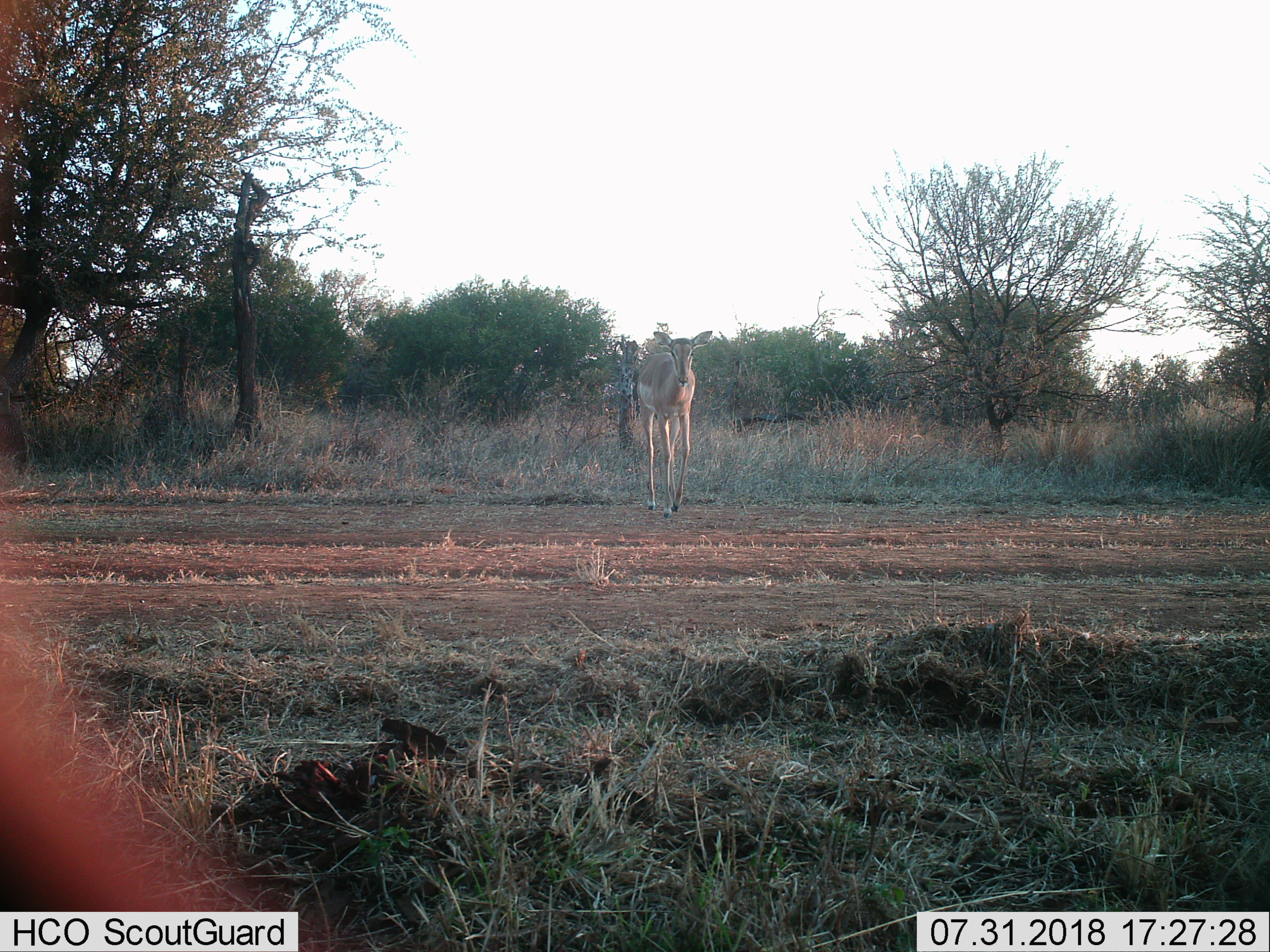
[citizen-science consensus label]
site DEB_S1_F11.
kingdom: Animalia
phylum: Chordata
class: Mammalia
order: Artiodactyla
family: Bovidae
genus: Aepyceros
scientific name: Aepyceros melampus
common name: impala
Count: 1.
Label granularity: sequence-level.